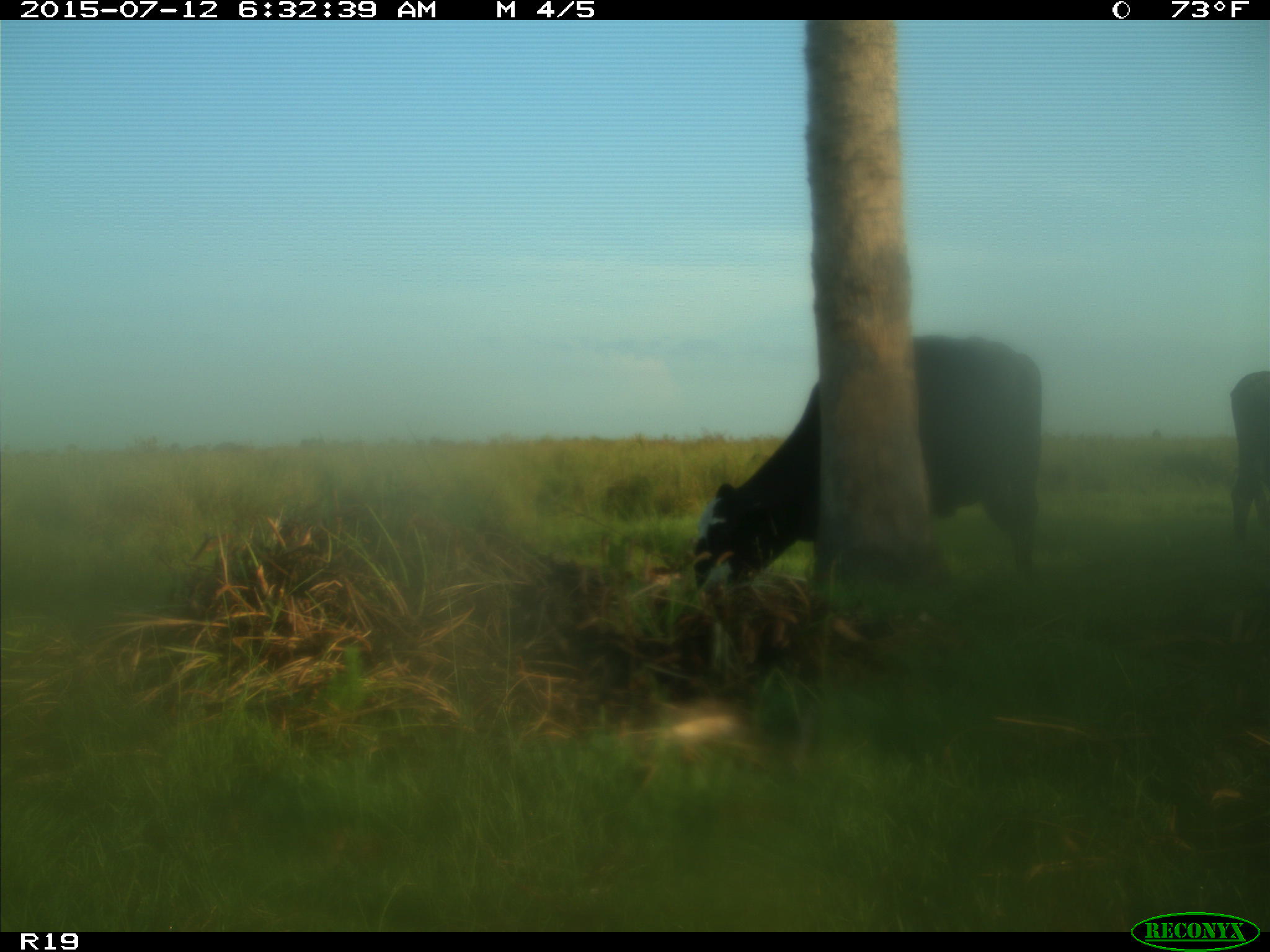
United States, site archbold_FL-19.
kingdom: Animalia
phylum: Chordata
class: Mammalia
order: Artiodactyla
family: Bovidae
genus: Bos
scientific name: Bos taurus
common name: domestic cow